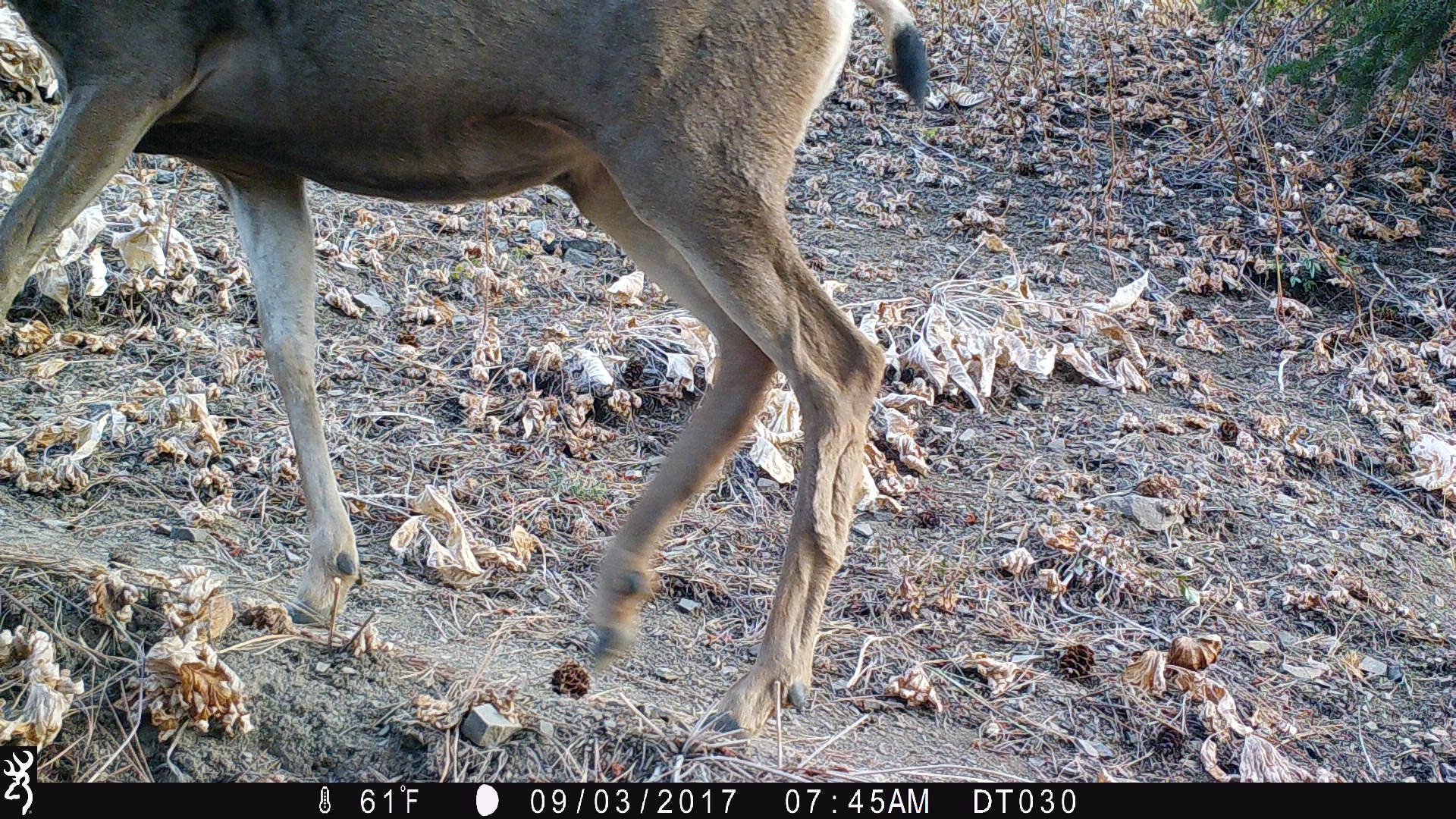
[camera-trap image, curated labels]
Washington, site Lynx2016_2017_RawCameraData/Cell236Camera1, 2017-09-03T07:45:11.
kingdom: Animalia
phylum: Chordata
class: Mammalia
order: Artiodactyla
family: Cervidae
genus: Odocoileus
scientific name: Odocoileus hemionus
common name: mule deer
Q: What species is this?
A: Odocoileus hemionus (mule deer).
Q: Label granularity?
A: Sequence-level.